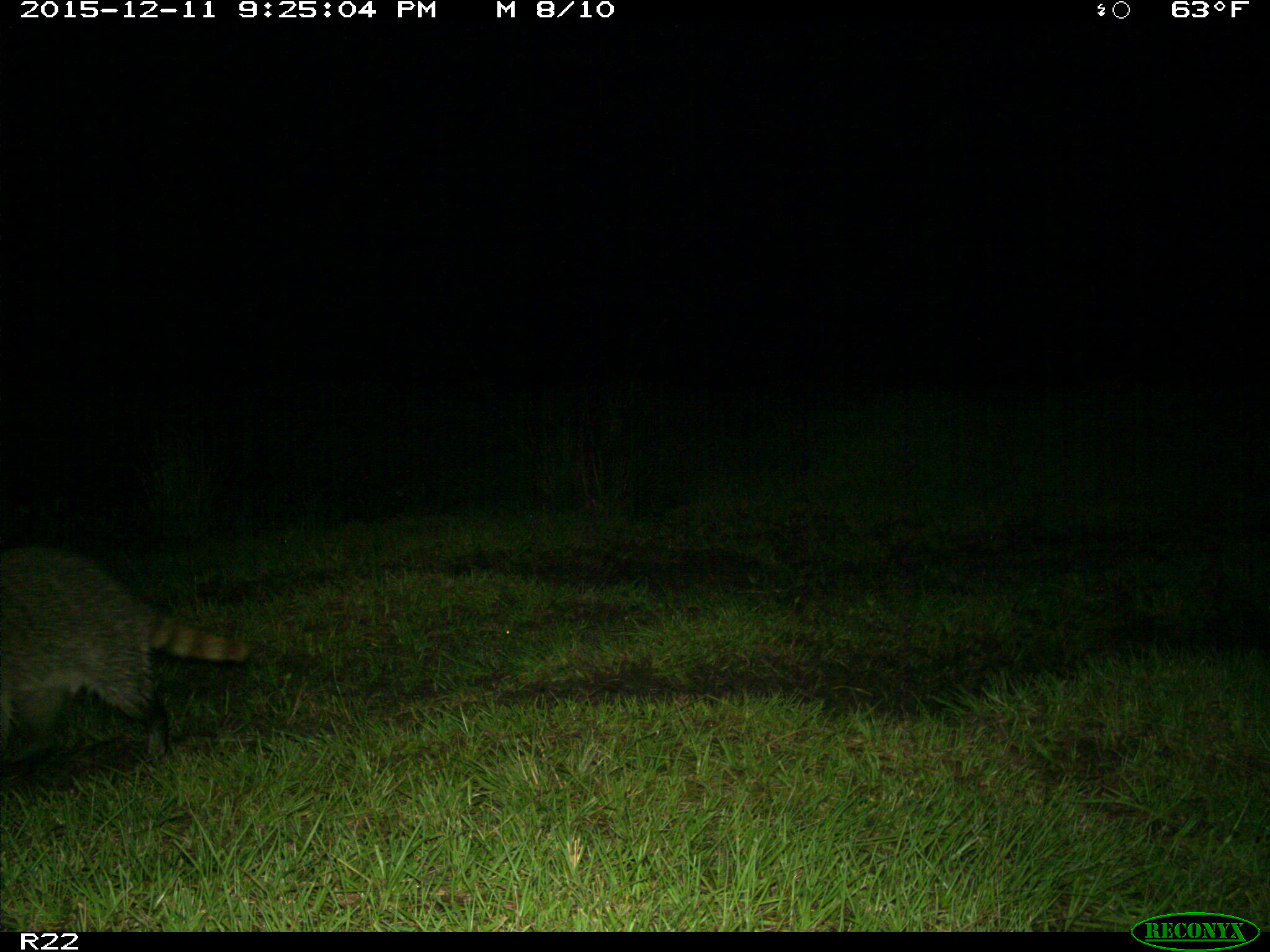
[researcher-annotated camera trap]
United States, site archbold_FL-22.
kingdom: Animalia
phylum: Chordata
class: Mammalia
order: Carnivora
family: Procyonidae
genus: Procyon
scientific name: Procyon lotor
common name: common raccoon